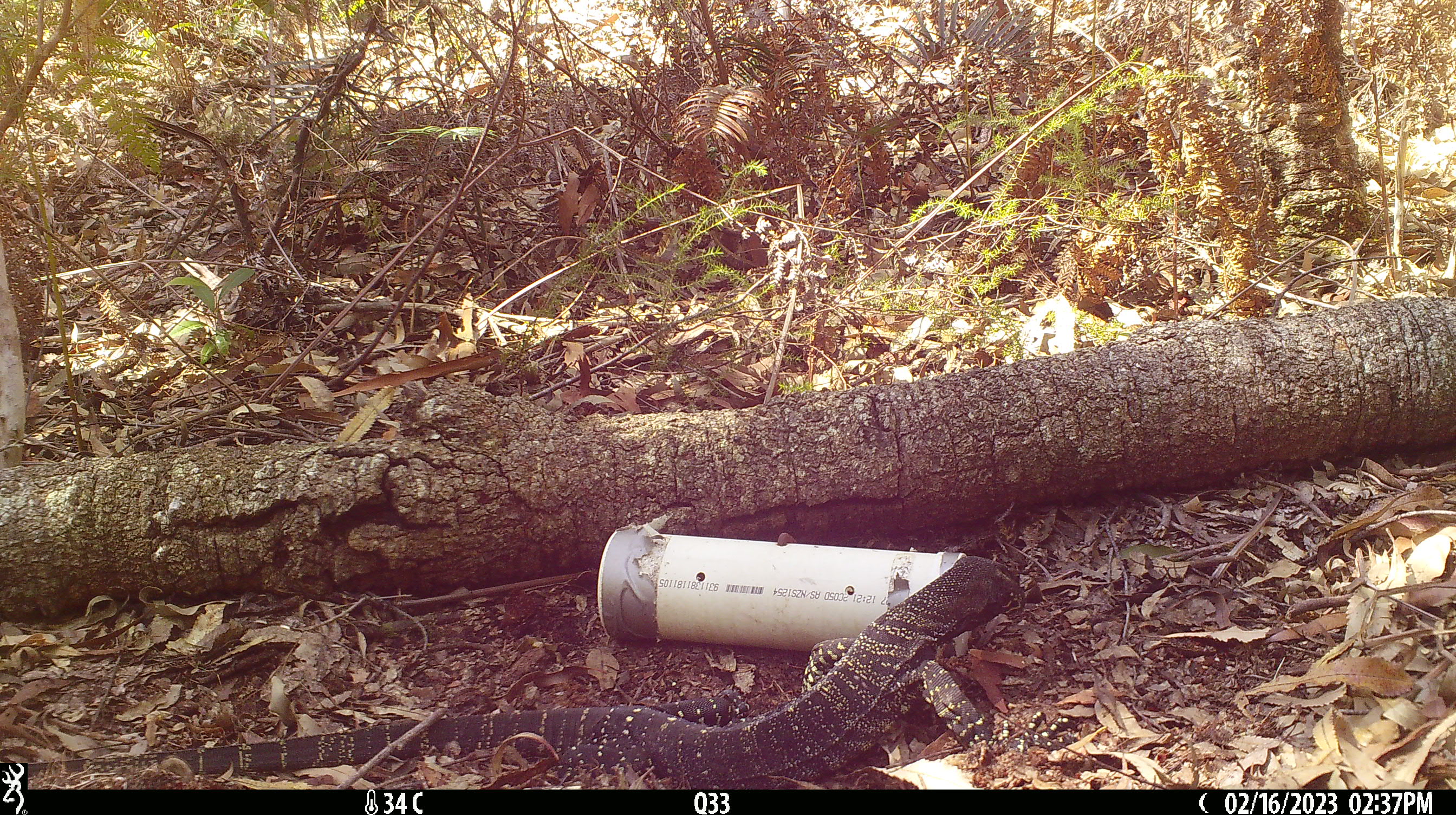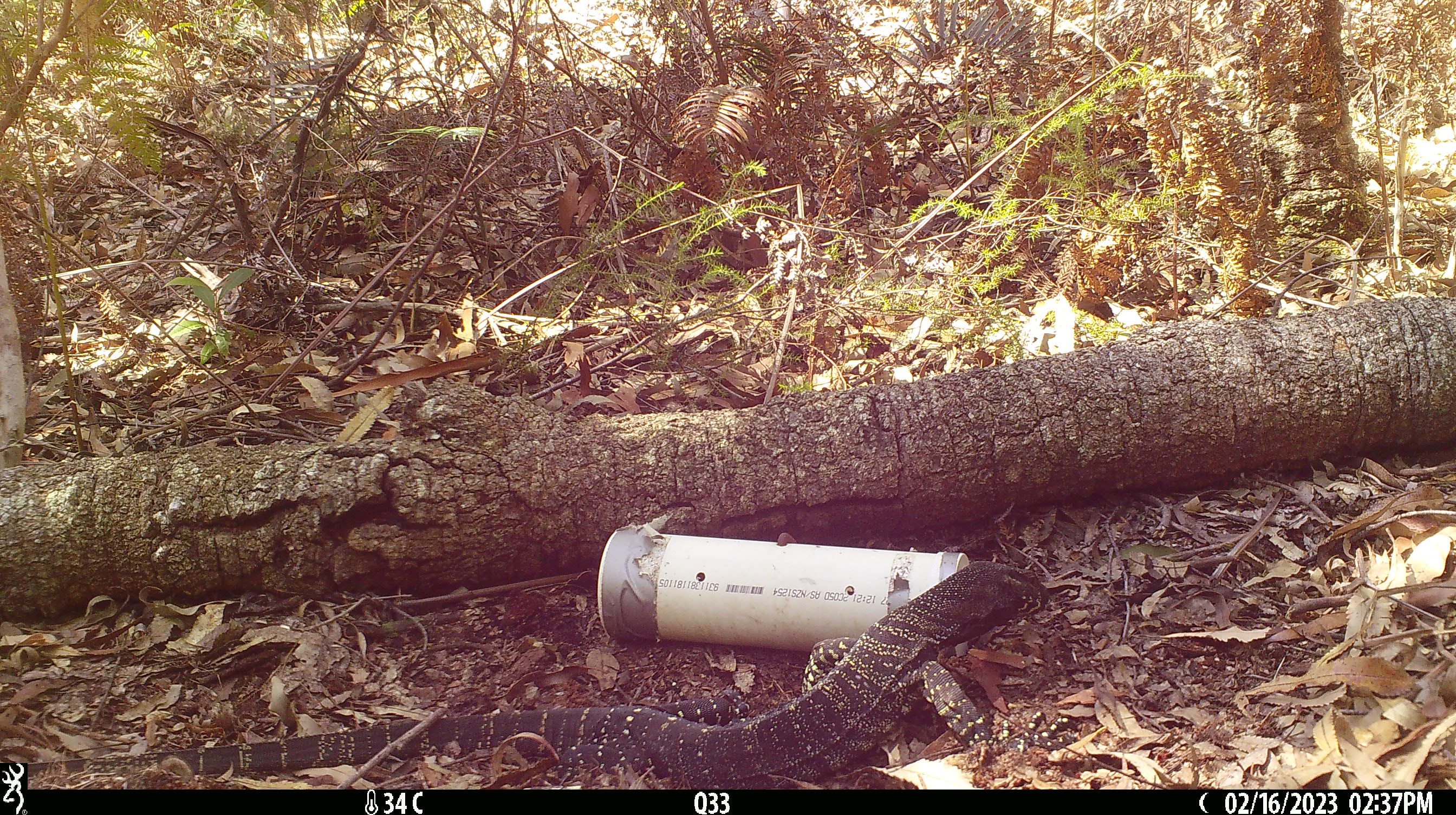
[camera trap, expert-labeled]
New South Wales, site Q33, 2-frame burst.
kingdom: Animalia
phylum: Chordata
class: Reptilia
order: Squamata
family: Varanidae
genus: Varanus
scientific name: Varanus varius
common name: lace monitor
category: goanna